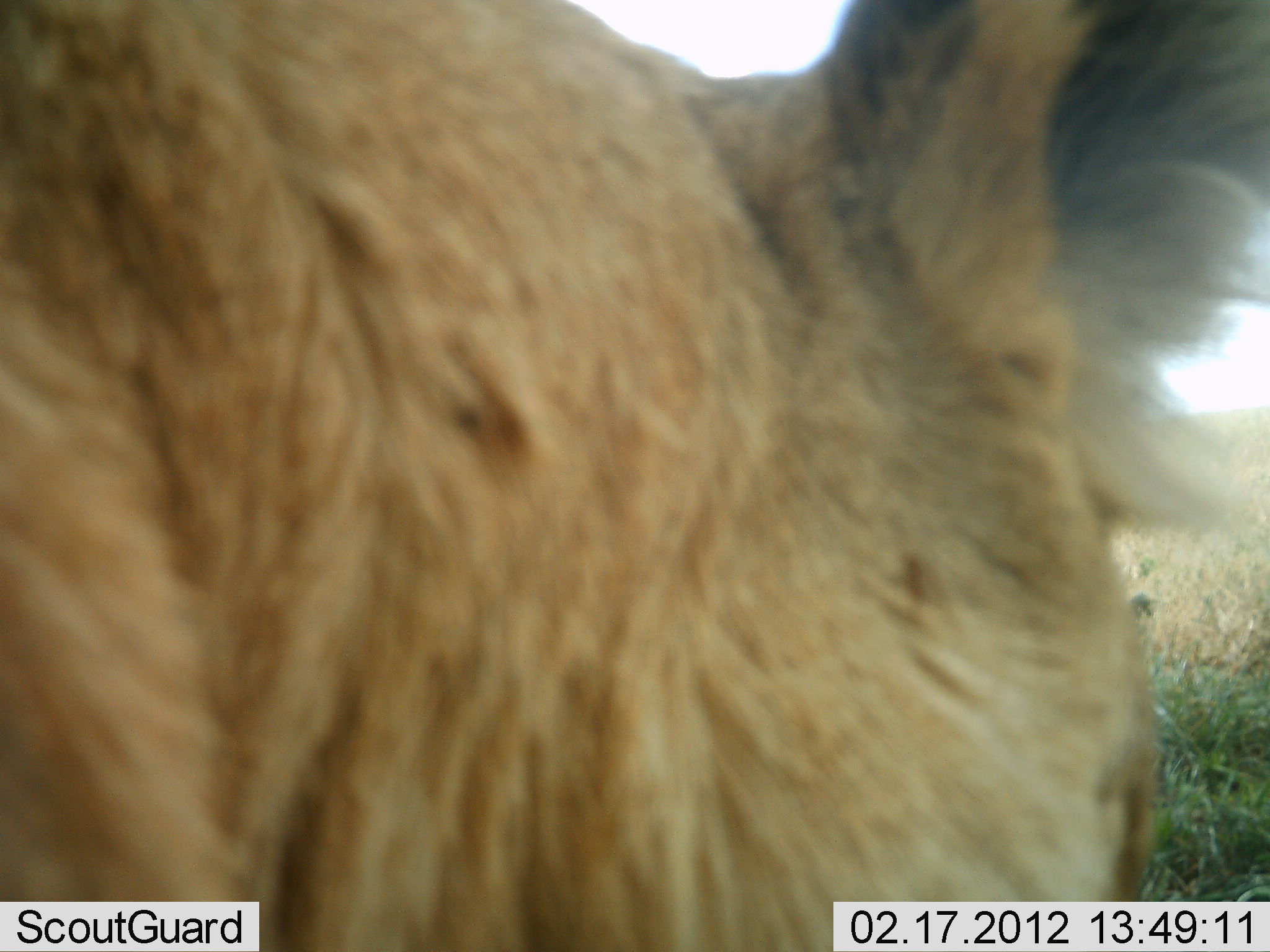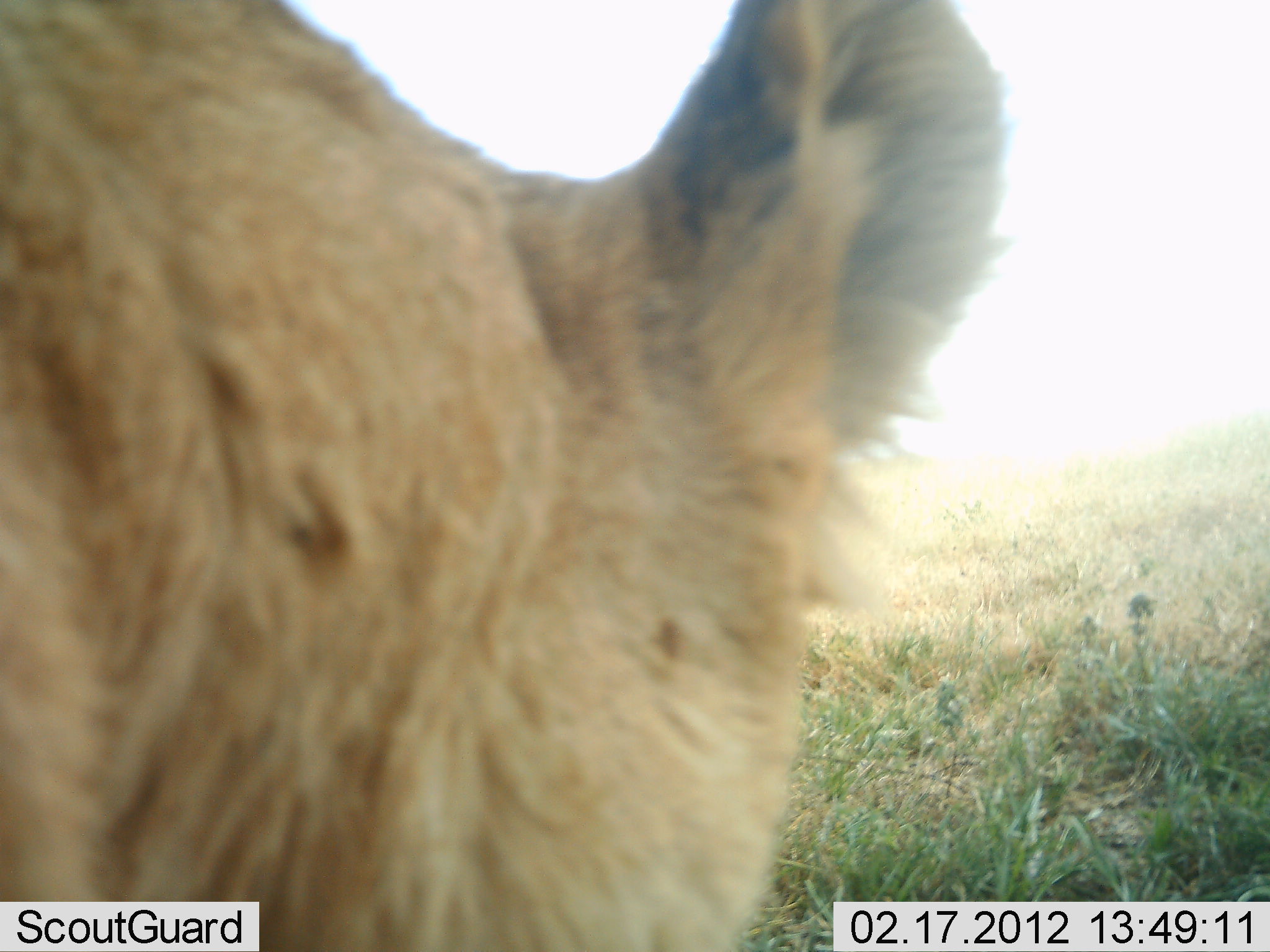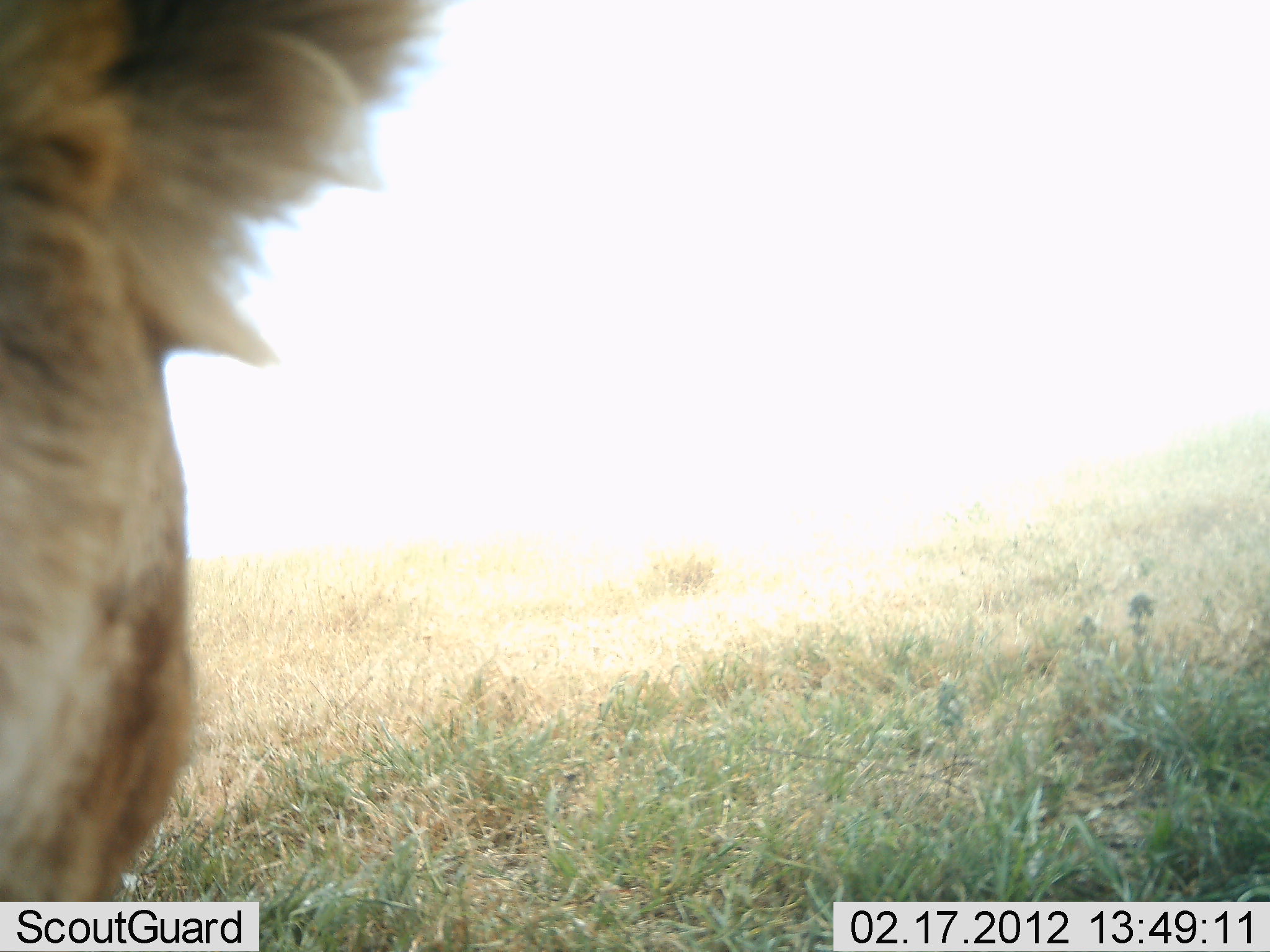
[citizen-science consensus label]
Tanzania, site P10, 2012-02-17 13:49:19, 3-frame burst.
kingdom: Animalia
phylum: Chordata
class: Mammalia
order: Carnivora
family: Felidae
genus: Panthera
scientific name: Panthera leo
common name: lion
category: lionfemale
Lionfemale (lion) (Panthera leo), count 1. Behavior (volunteer vote fractions): standing 47%, resting 5%, moving 47%, interacting 0%. Young present (vote fraction): 0%. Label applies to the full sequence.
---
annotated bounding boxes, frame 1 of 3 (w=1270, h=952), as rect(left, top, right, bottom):
animal: rect(2, 2, 1268, 950)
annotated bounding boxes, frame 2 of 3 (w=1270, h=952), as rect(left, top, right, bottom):
animal: rect(0, 0, 1011, 949)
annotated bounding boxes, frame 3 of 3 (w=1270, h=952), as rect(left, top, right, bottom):
animal: rect(2, 0, 475, 950)